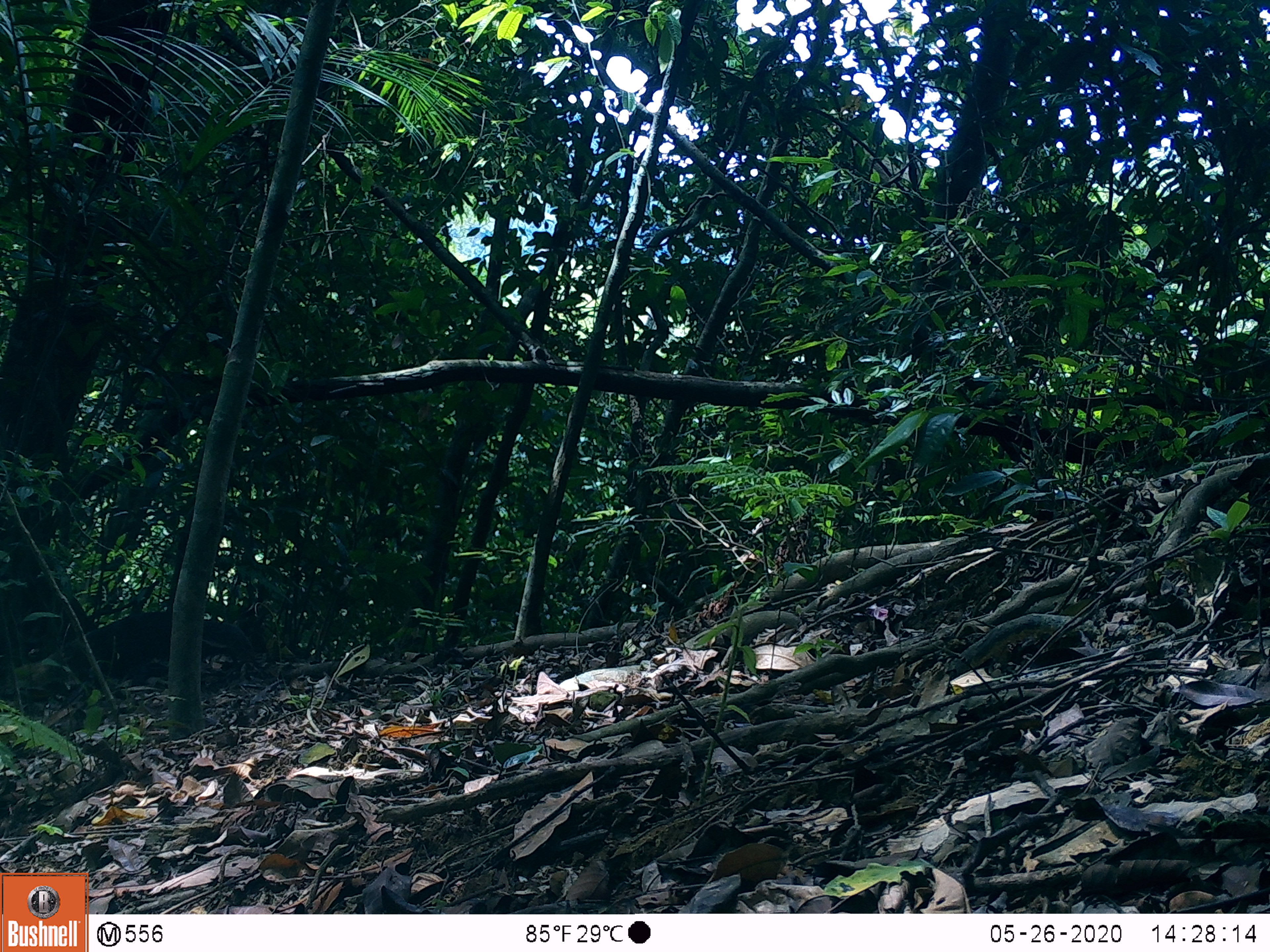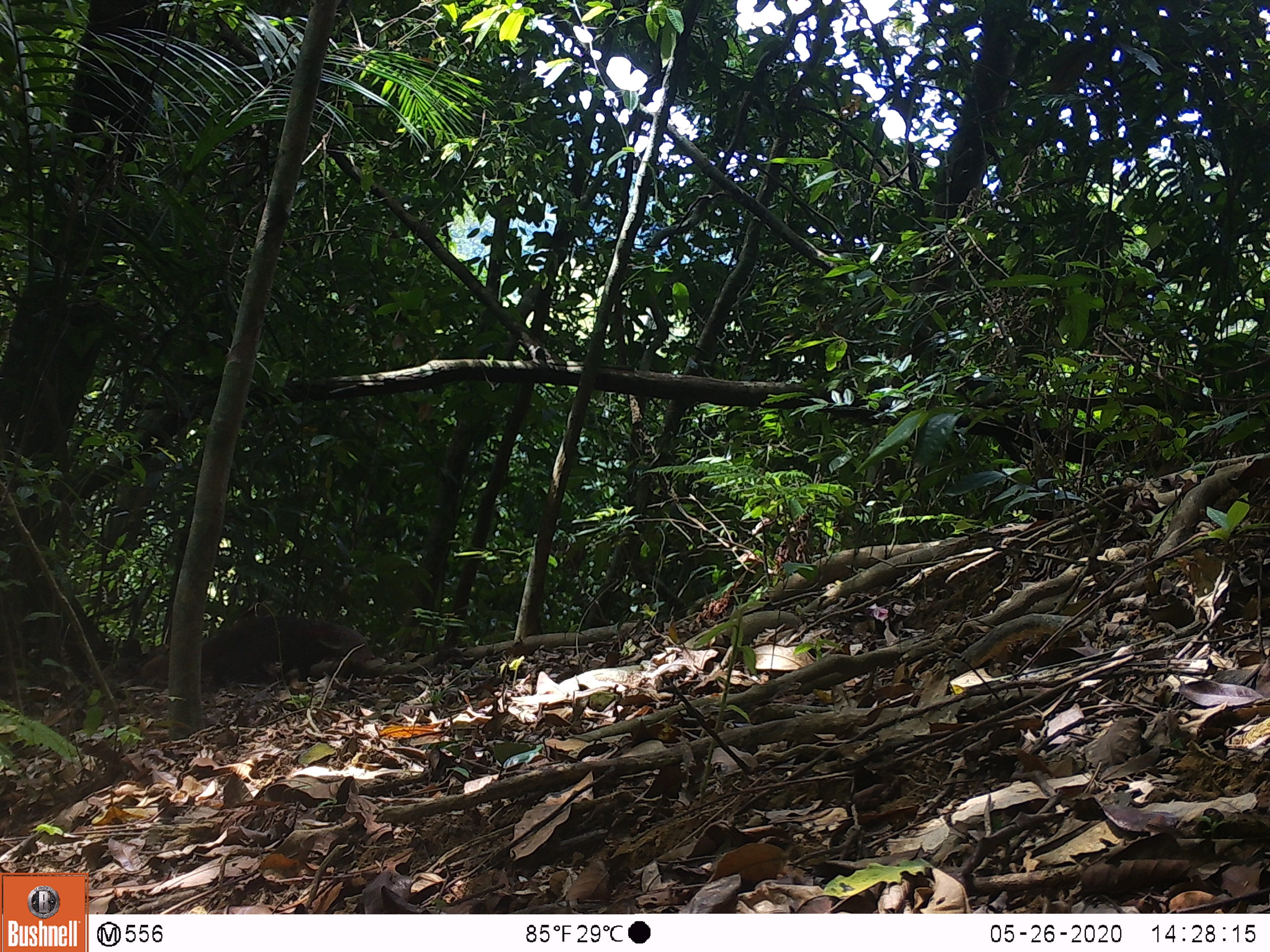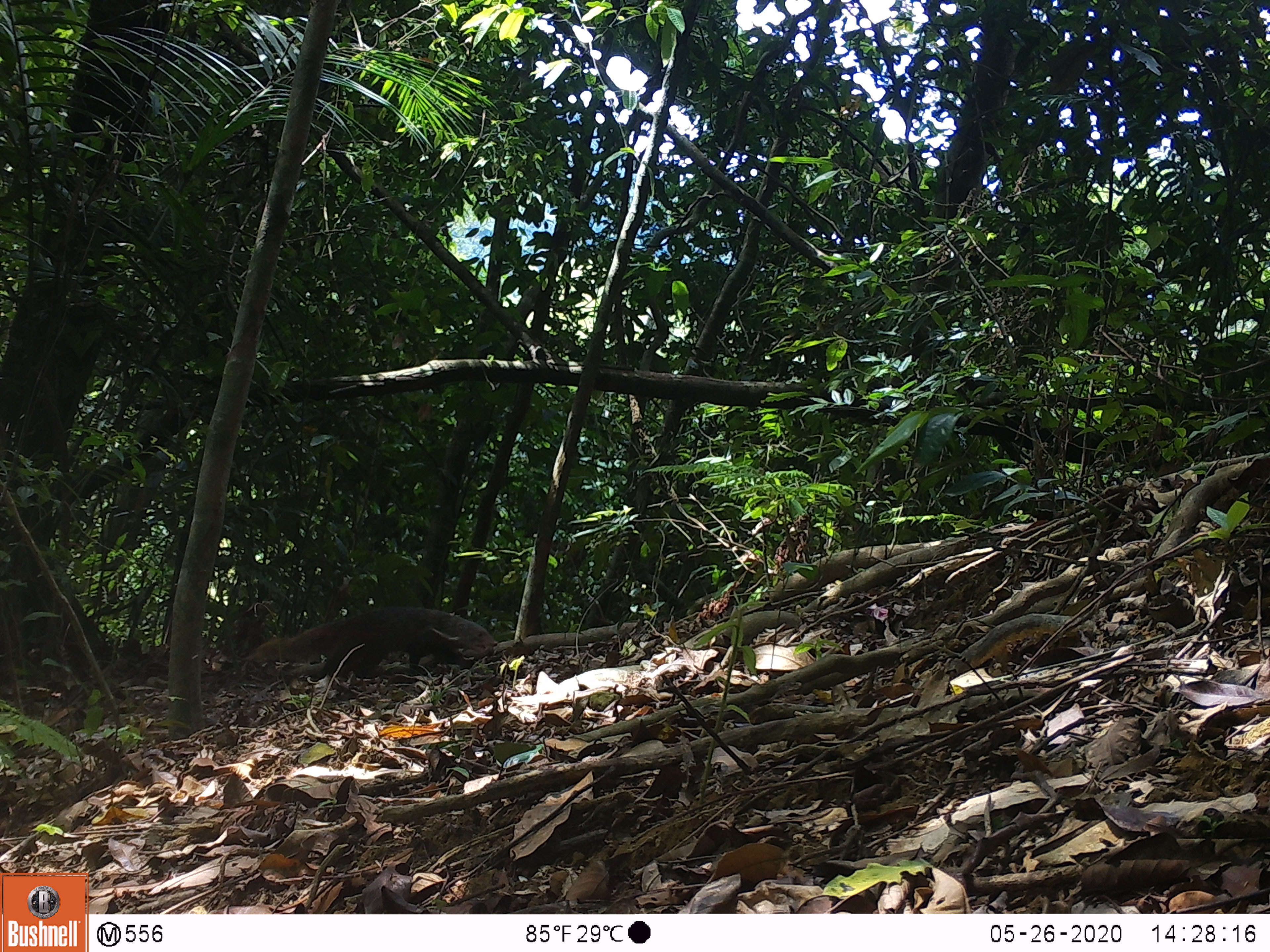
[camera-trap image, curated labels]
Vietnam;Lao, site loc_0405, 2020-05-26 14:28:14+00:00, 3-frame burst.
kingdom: Animalia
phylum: Chordata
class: Mammalia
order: Carnivora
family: Herpestidae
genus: Urva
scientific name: Urva urva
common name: crab-eating mongoose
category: crab eating mongoose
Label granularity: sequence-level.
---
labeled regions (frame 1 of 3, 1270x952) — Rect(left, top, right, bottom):
crab eating mongoose: Rect(44, 611, 256, 692)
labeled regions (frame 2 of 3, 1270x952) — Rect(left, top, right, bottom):
crab eating mongoose: Rect(200, 613, 375, 682)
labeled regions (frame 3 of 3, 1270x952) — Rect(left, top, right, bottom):
crab eating mongoose: Rect(247, 605, 498, 678)